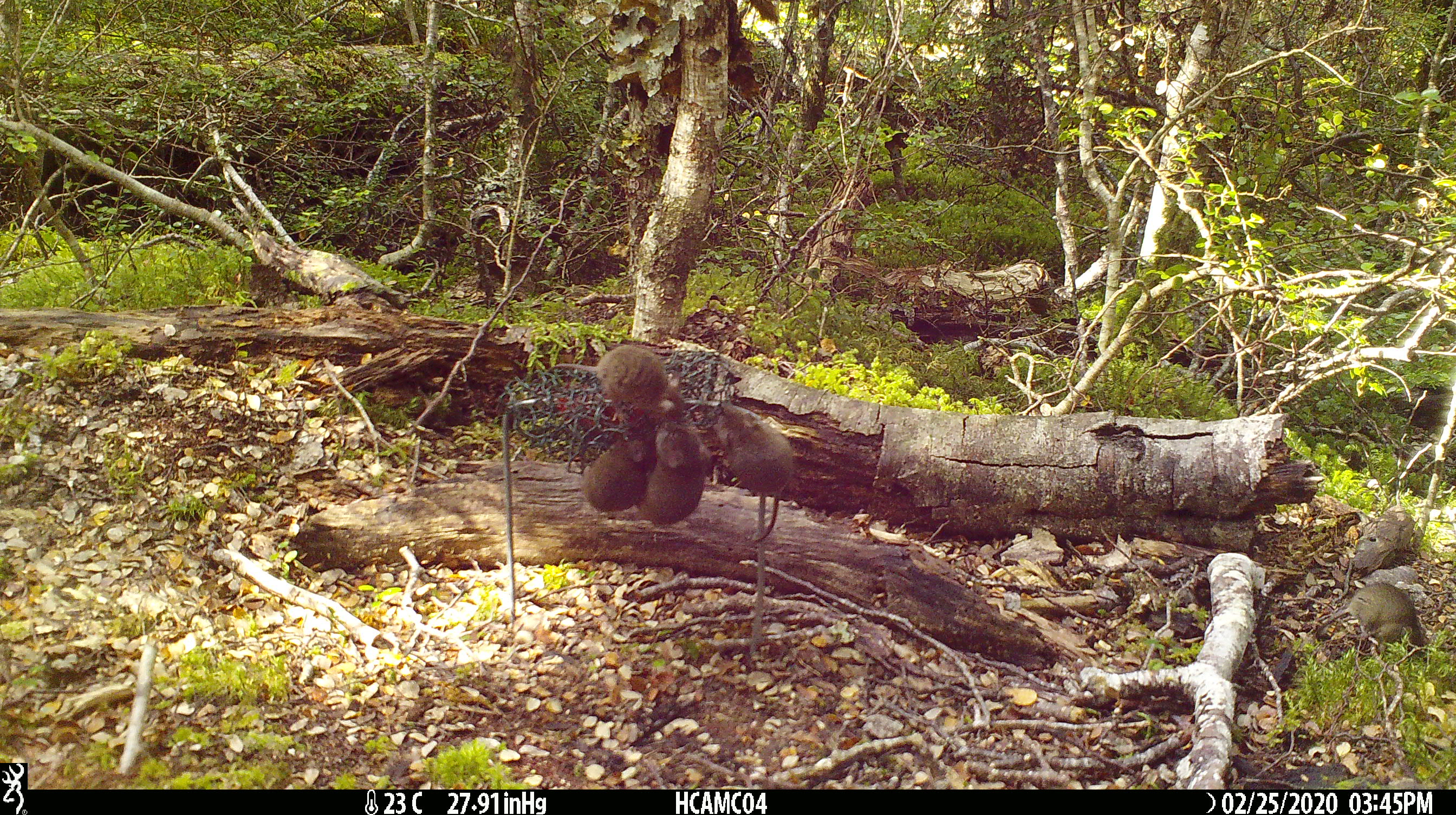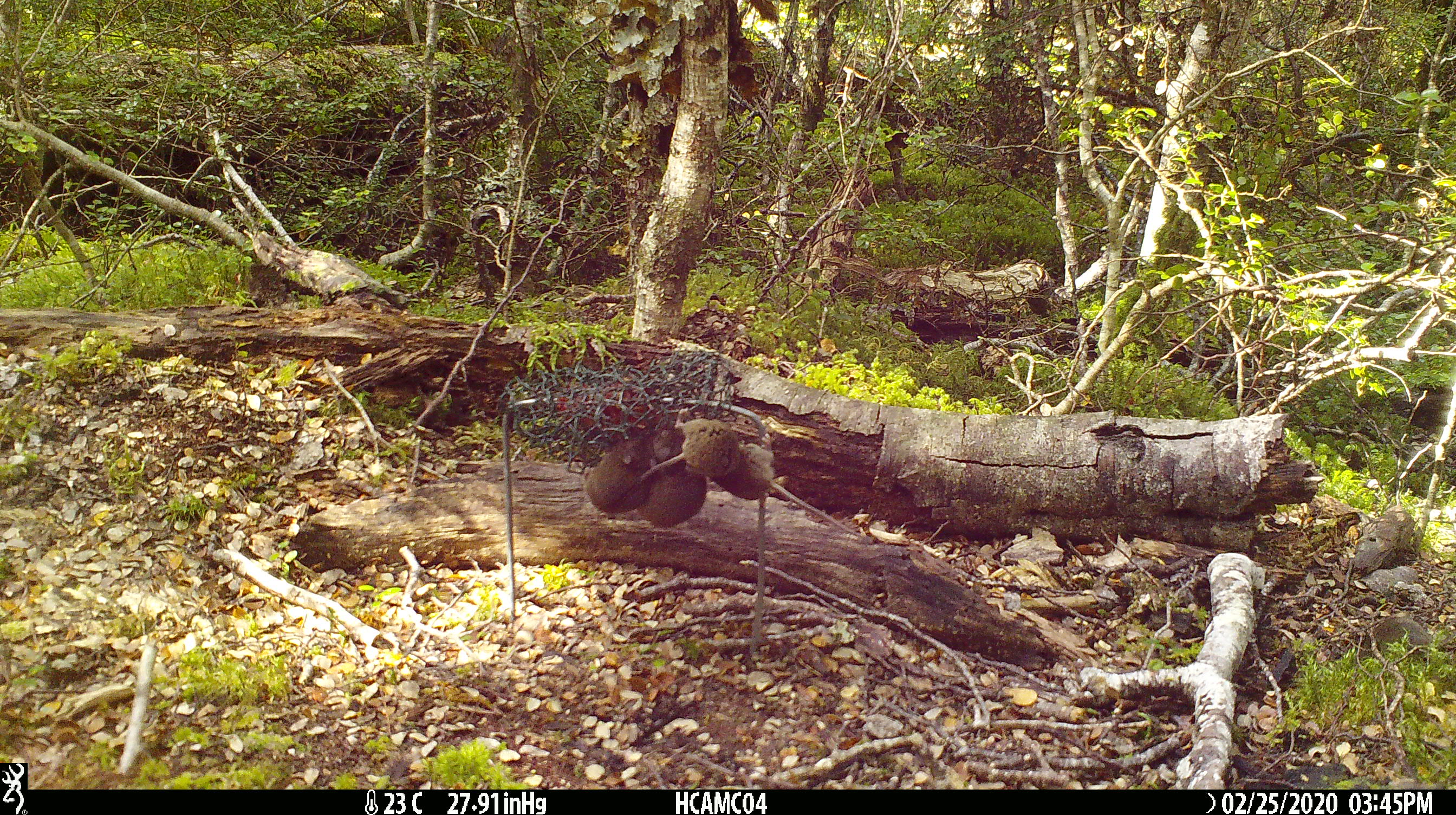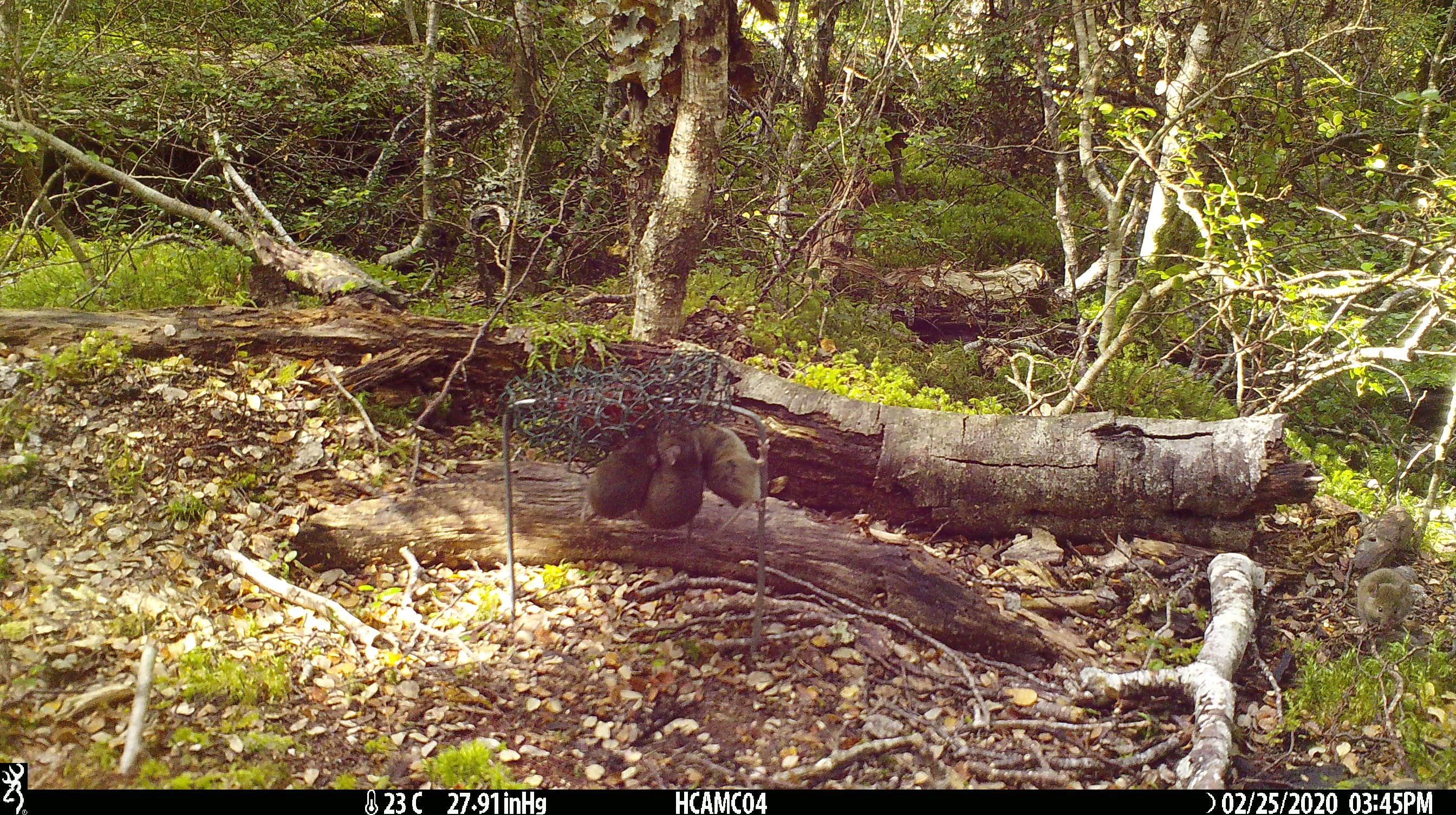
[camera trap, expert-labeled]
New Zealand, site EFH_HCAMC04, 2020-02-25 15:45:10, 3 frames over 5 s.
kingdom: Animalia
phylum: Chordata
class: Mammalia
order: Rodentia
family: Muridae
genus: Mus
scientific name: Mus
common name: mouse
Mouse (Mus).